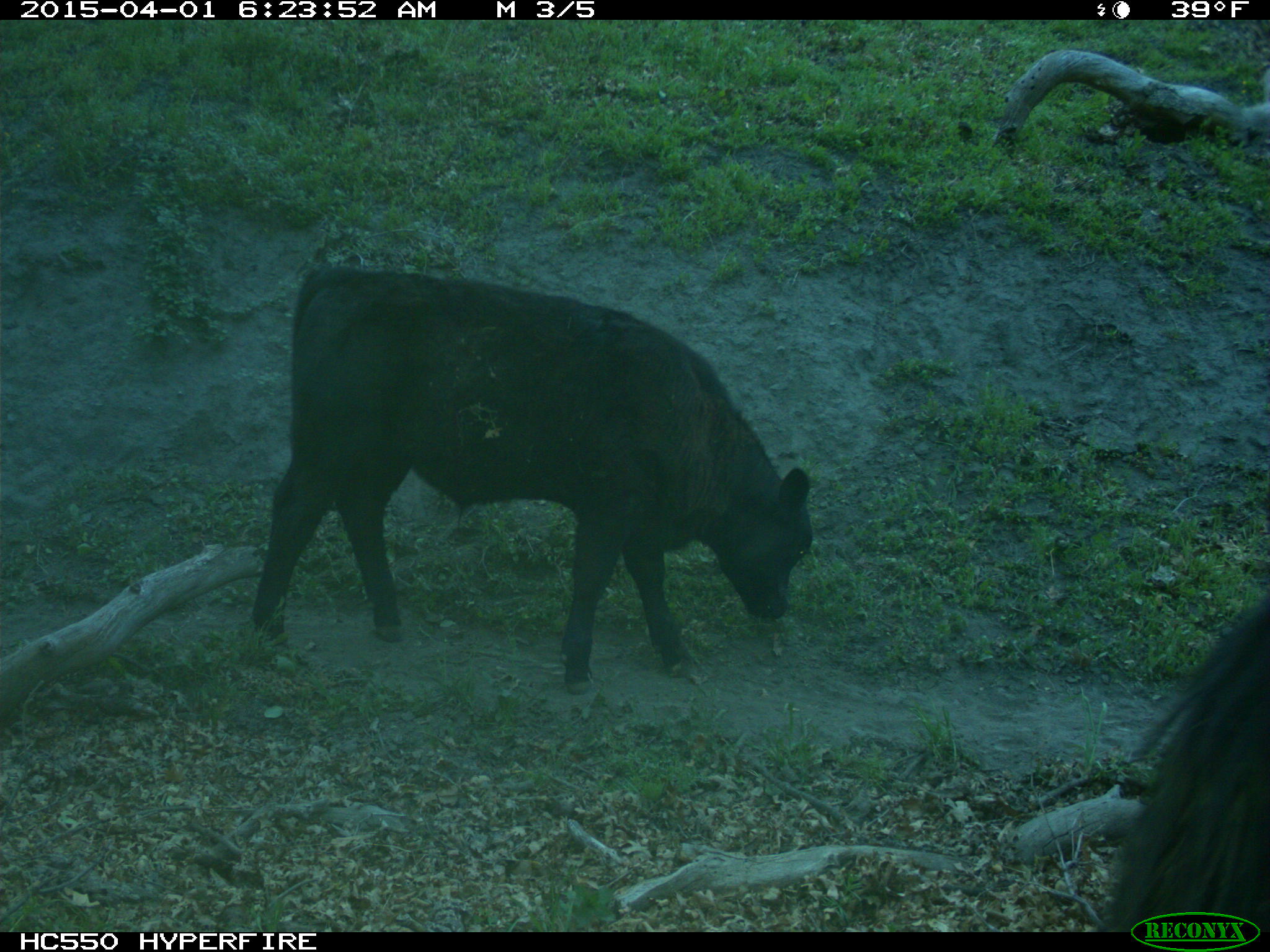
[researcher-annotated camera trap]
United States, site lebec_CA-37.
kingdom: Animalia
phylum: Chordata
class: Mammalia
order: Artiodactyla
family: Bovidae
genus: Bos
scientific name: Bos taurus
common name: domestic cow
Bos taurus (domestic cow).